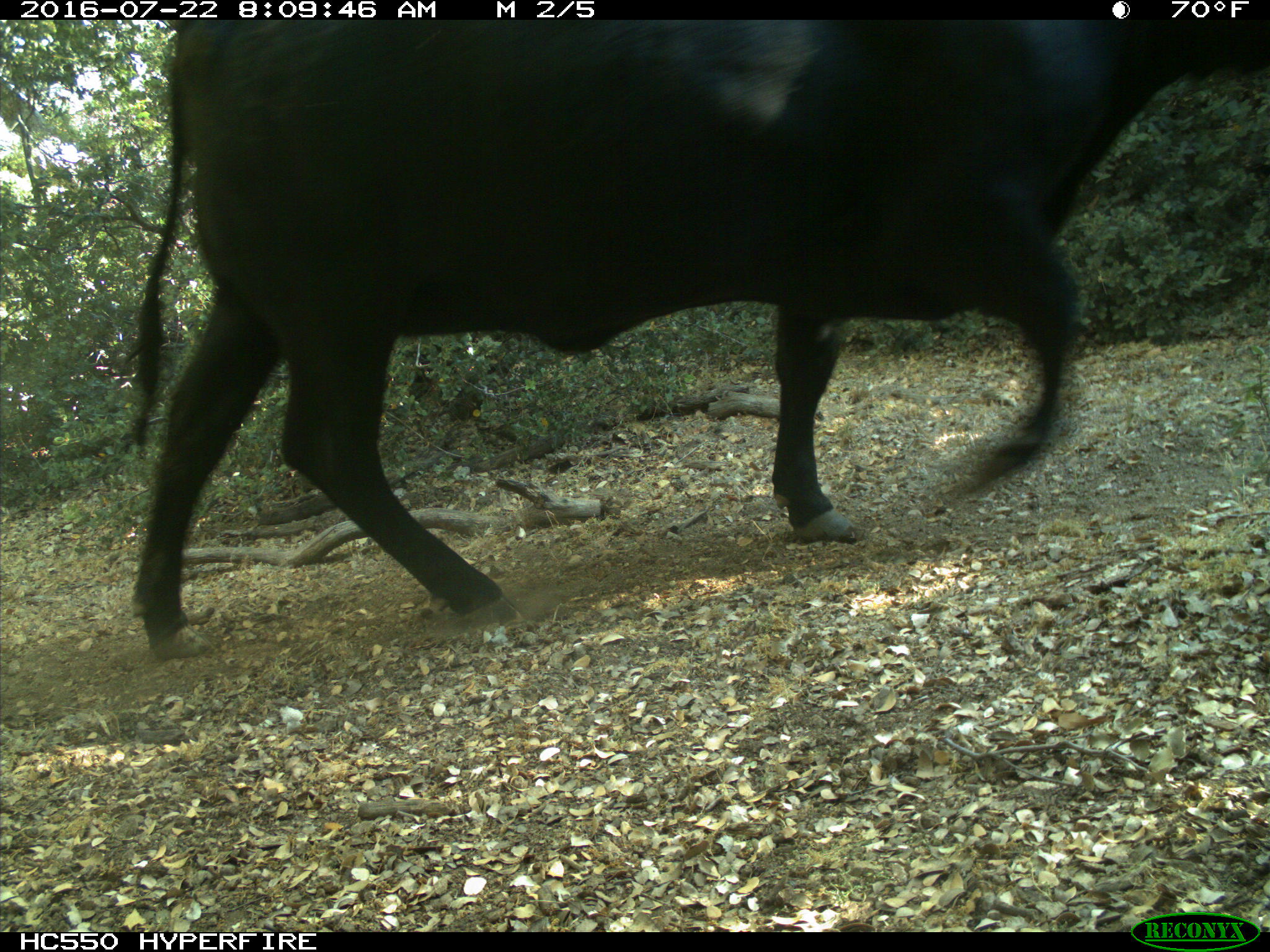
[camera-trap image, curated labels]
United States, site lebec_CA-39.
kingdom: Animalia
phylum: Chordata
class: Mammalia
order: Artiodactyla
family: Bovidae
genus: Bos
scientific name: Bos taurus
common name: domestic cow